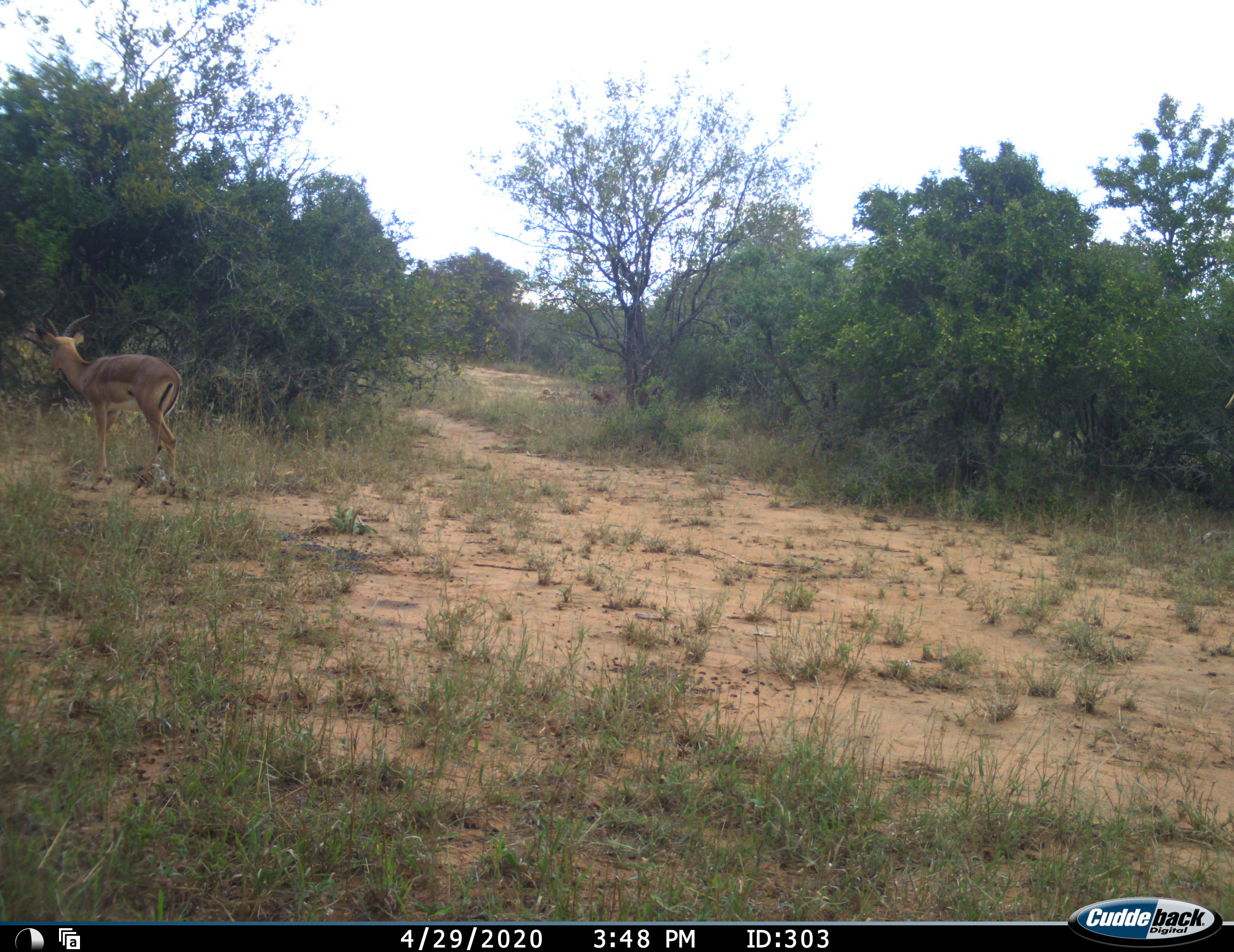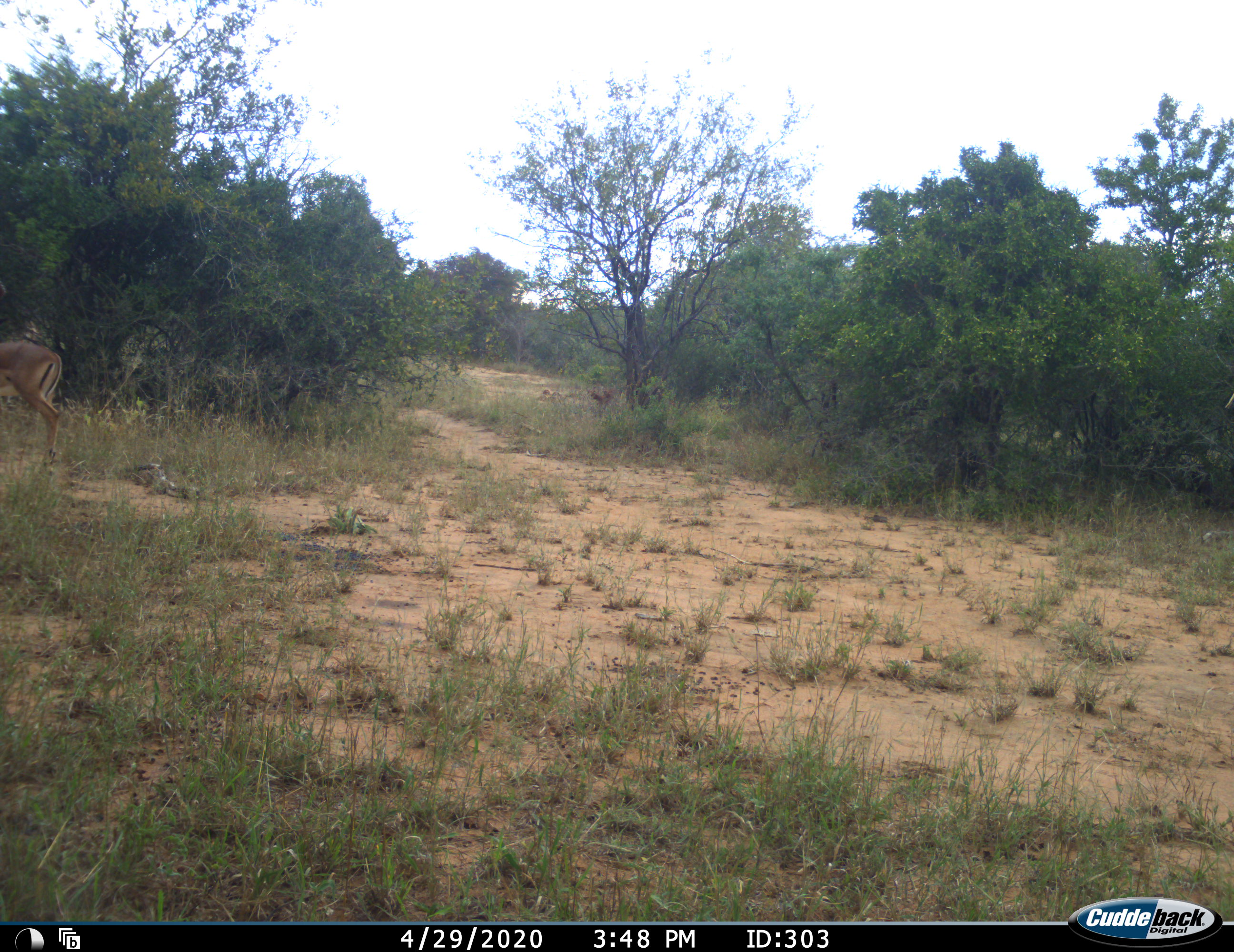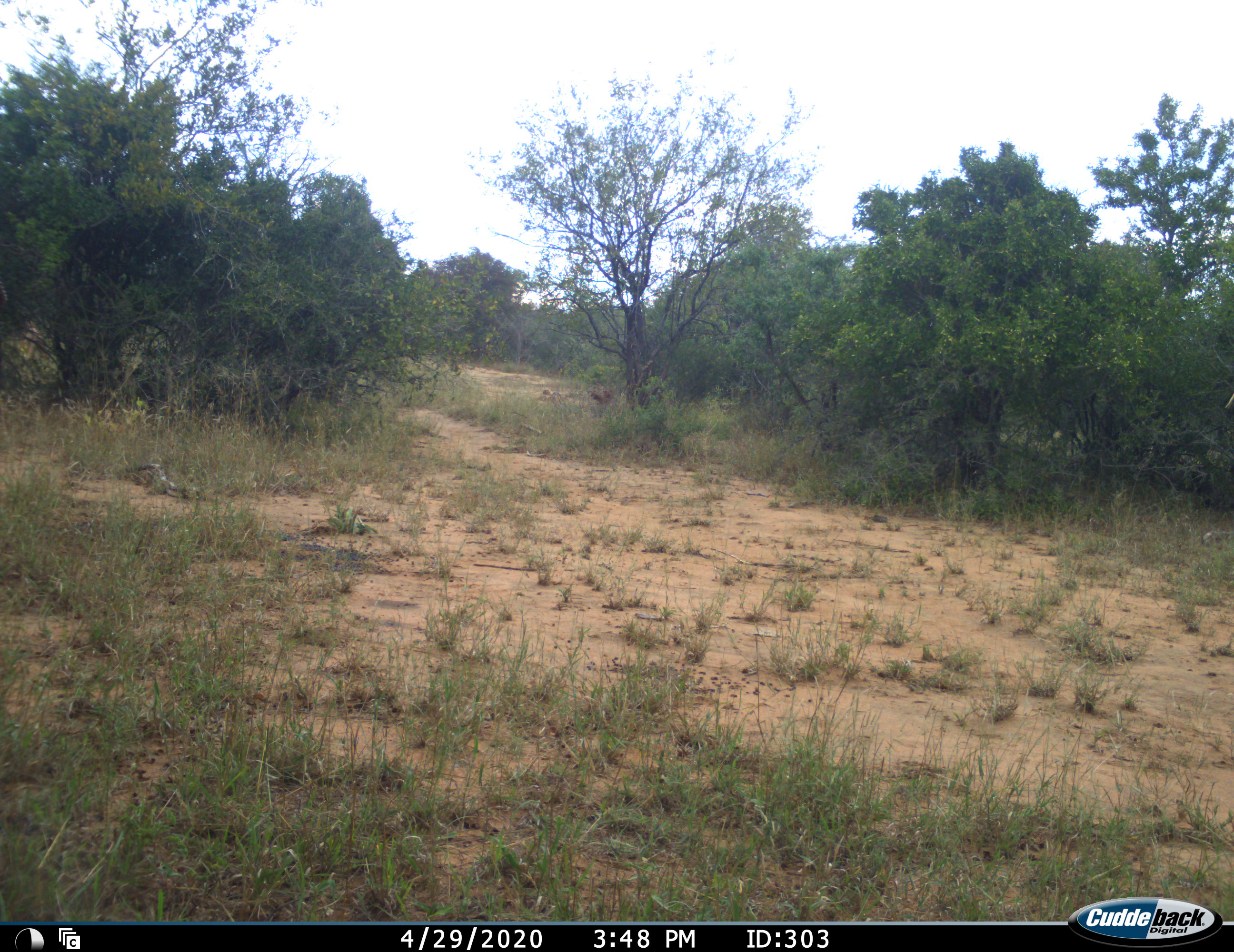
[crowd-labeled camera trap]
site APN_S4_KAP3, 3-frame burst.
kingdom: Animalia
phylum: Chordata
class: Mammalia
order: Artiodactyla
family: Bovidae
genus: Aepyceros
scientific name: Aepyceros melampus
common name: impala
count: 1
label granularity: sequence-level